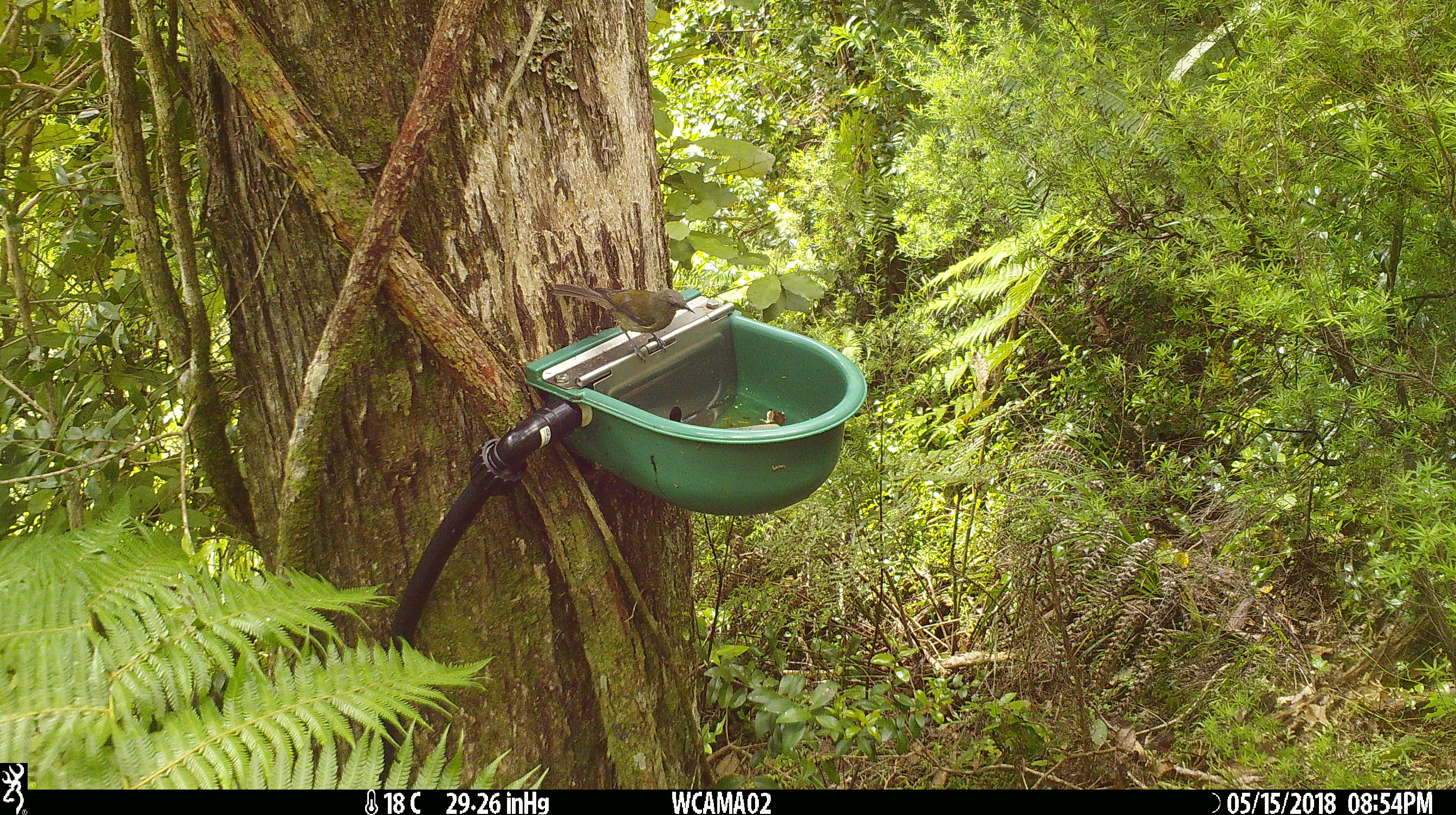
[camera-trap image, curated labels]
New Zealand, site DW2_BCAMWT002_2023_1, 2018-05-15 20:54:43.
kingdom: Animalia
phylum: Chordata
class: Aves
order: Passeriformes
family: Meliphagidae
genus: Anthornis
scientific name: Anthornis melanura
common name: new zealand bellbird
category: bellbird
Bellbird (new zealand bellbird) (Anthornis melanura).